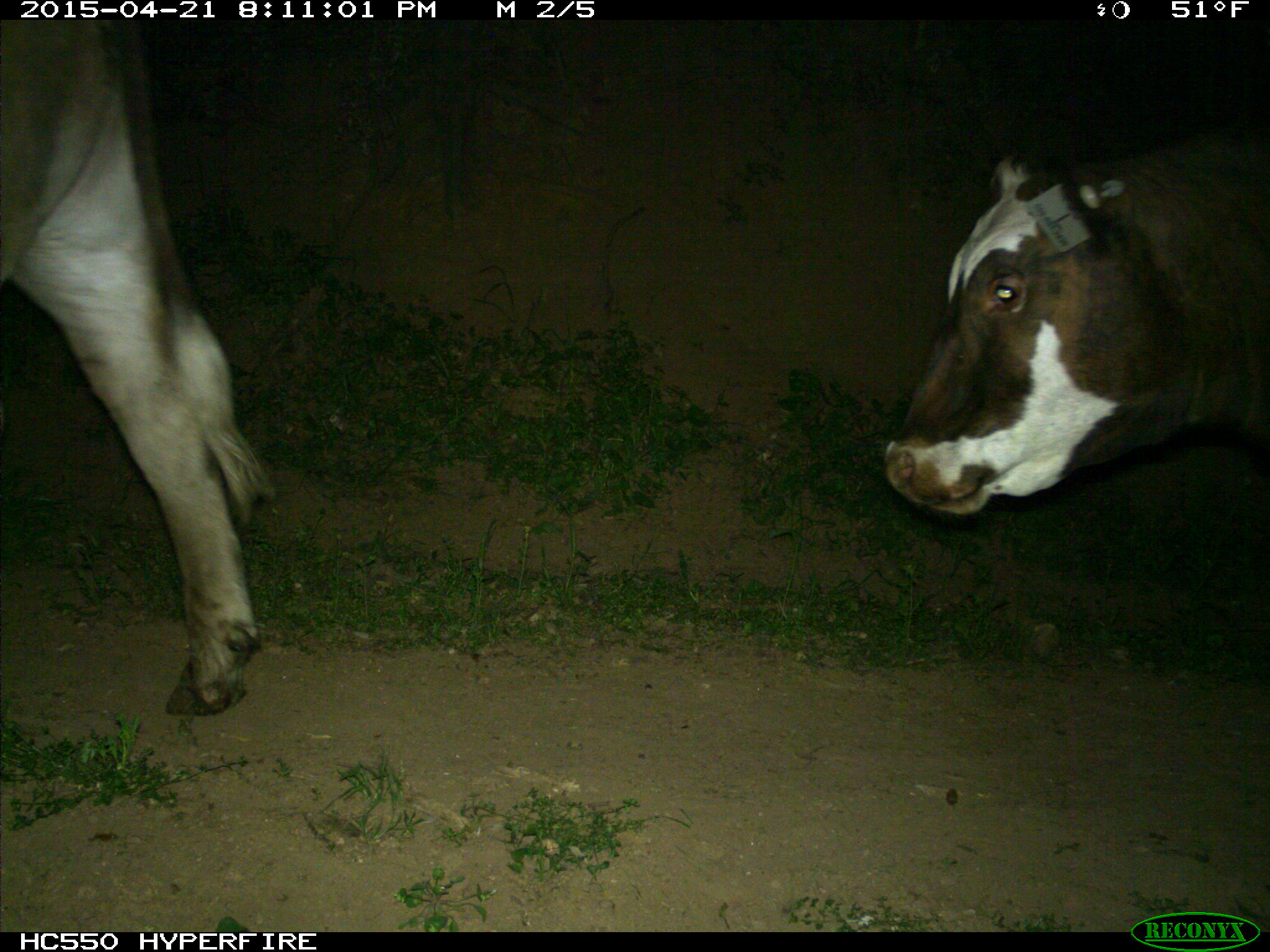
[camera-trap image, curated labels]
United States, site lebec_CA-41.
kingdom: Animalia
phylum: Chordata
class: Mammalia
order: Artiodactyla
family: Bovidae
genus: Bos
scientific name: Bos taurus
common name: domestic cow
Bos taurus (domestic cow).